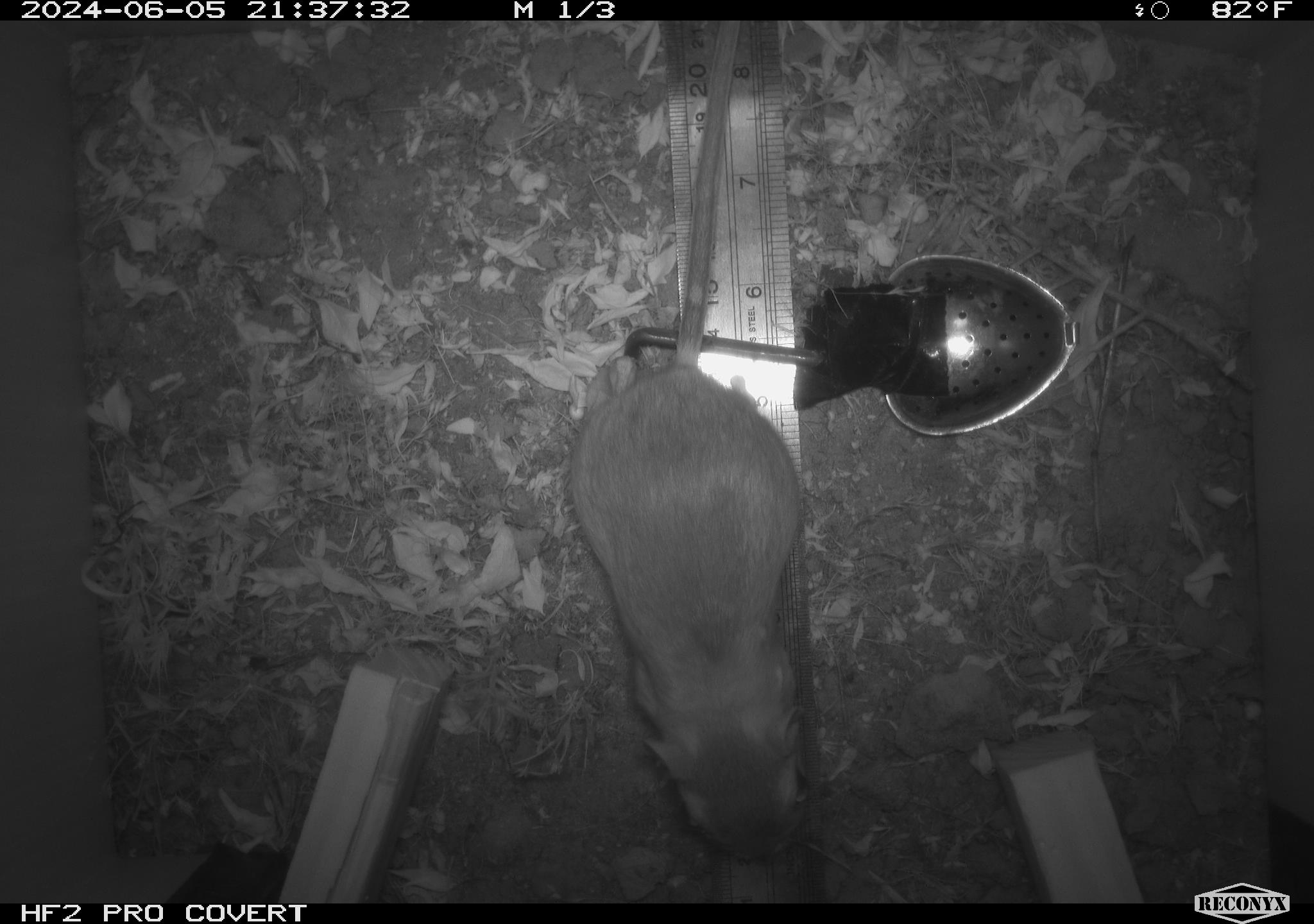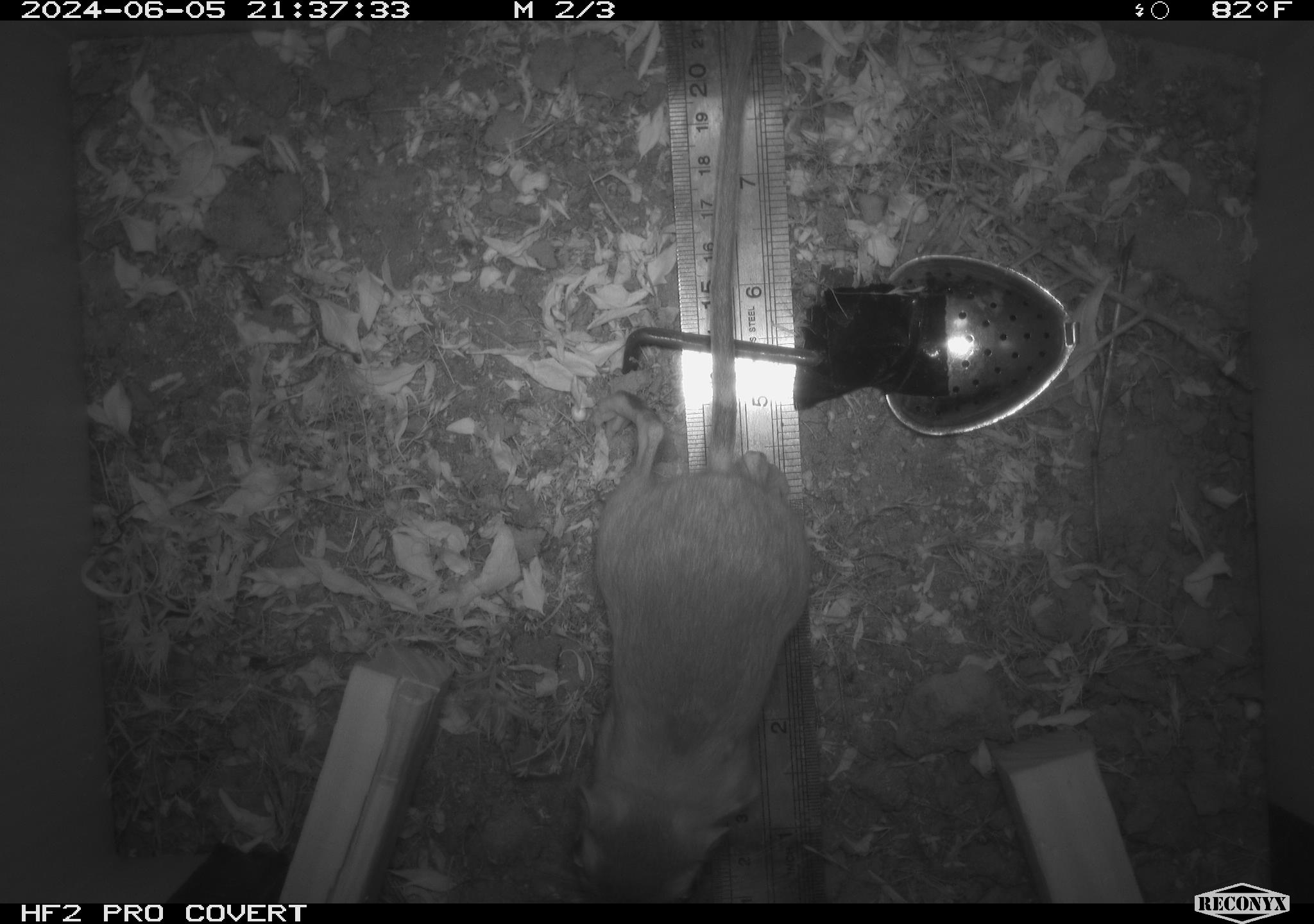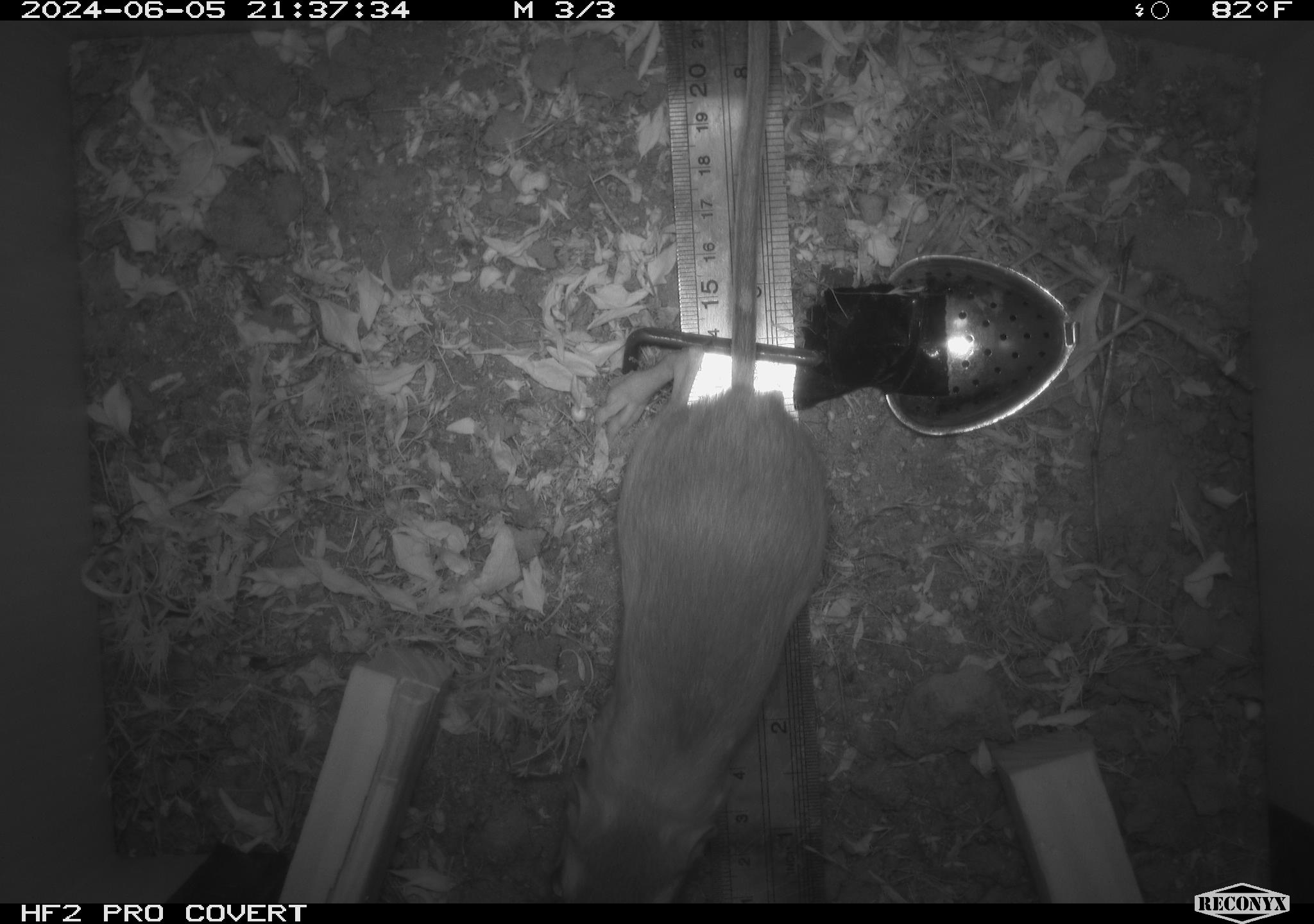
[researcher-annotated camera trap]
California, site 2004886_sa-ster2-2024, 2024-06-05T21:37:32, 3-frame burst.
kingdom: Animalia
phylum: Chordata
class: Mammalia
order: Rodentia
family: Heteromyidae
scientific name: Heteromyidae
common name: kangaroo rats and pocket mice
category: heteromyidae family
Heteromyidae family (kangaroo rats and pocket mice) (Heteromyidae).